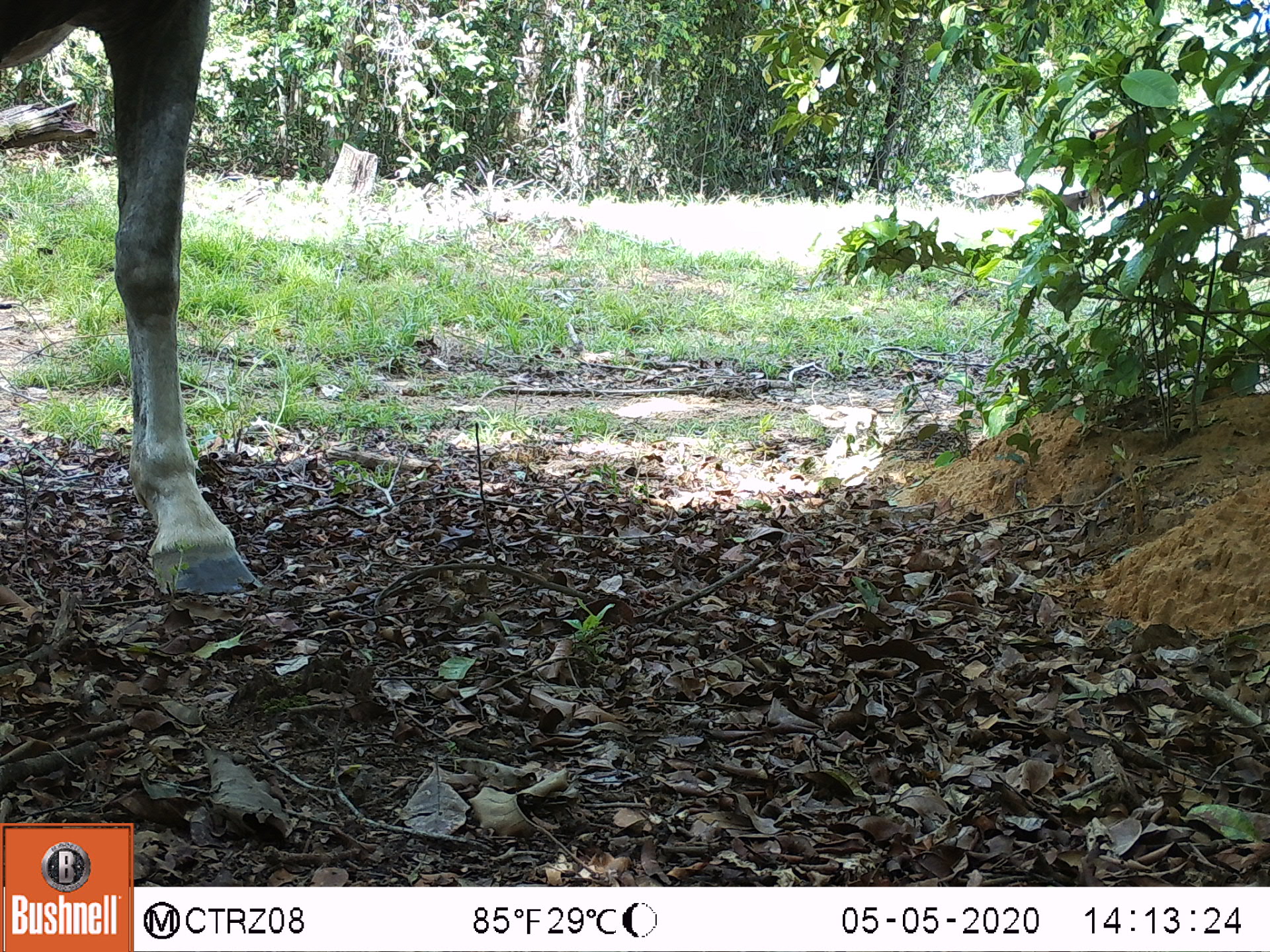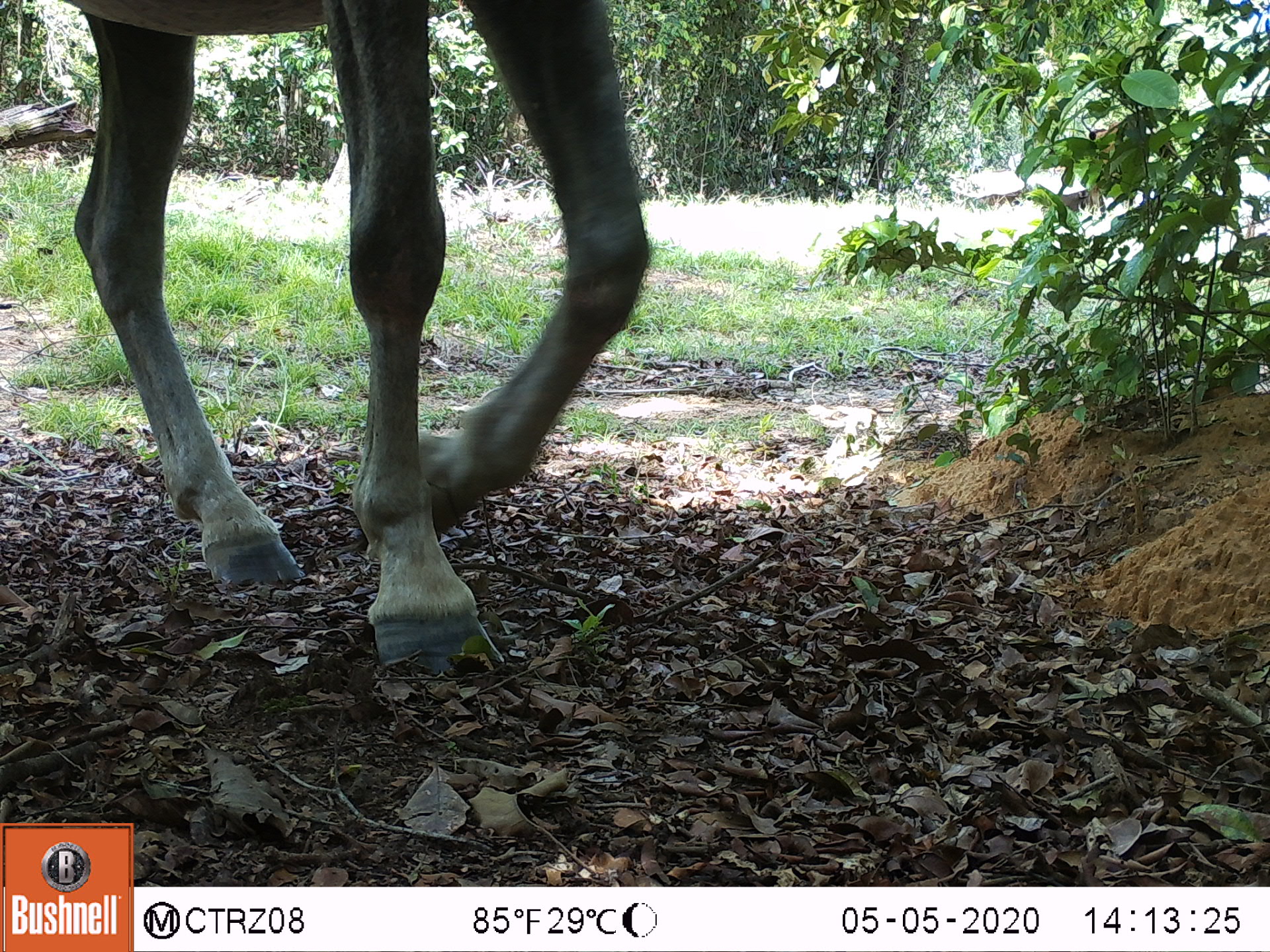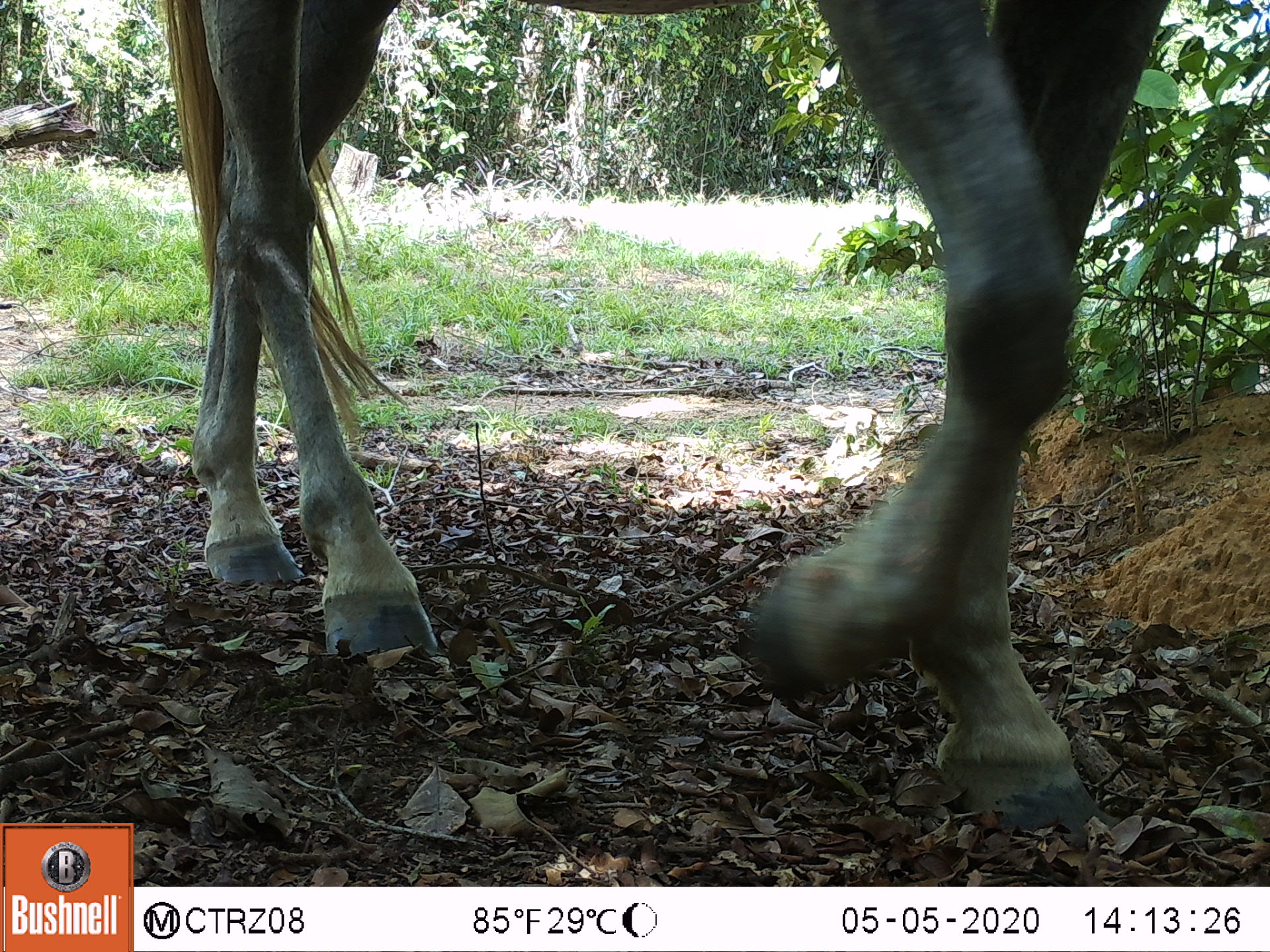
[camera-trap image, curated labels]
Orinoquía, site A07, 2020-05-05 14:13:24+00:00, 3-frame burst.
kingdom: Animalia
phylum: Chordata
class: Mammalia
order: Perissodactyla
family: Equidae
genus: Equus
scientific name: Equus caballus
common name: domestic horse